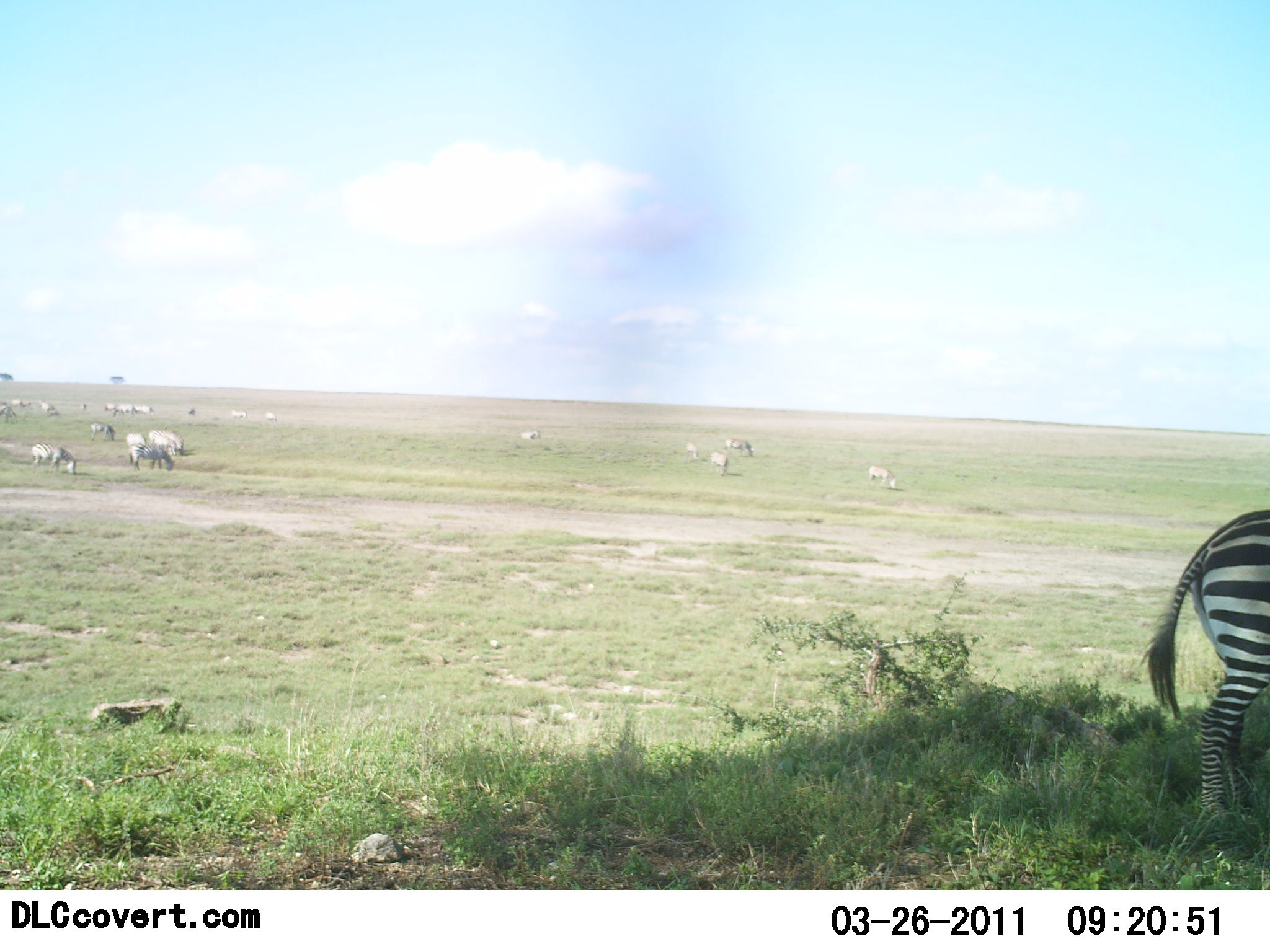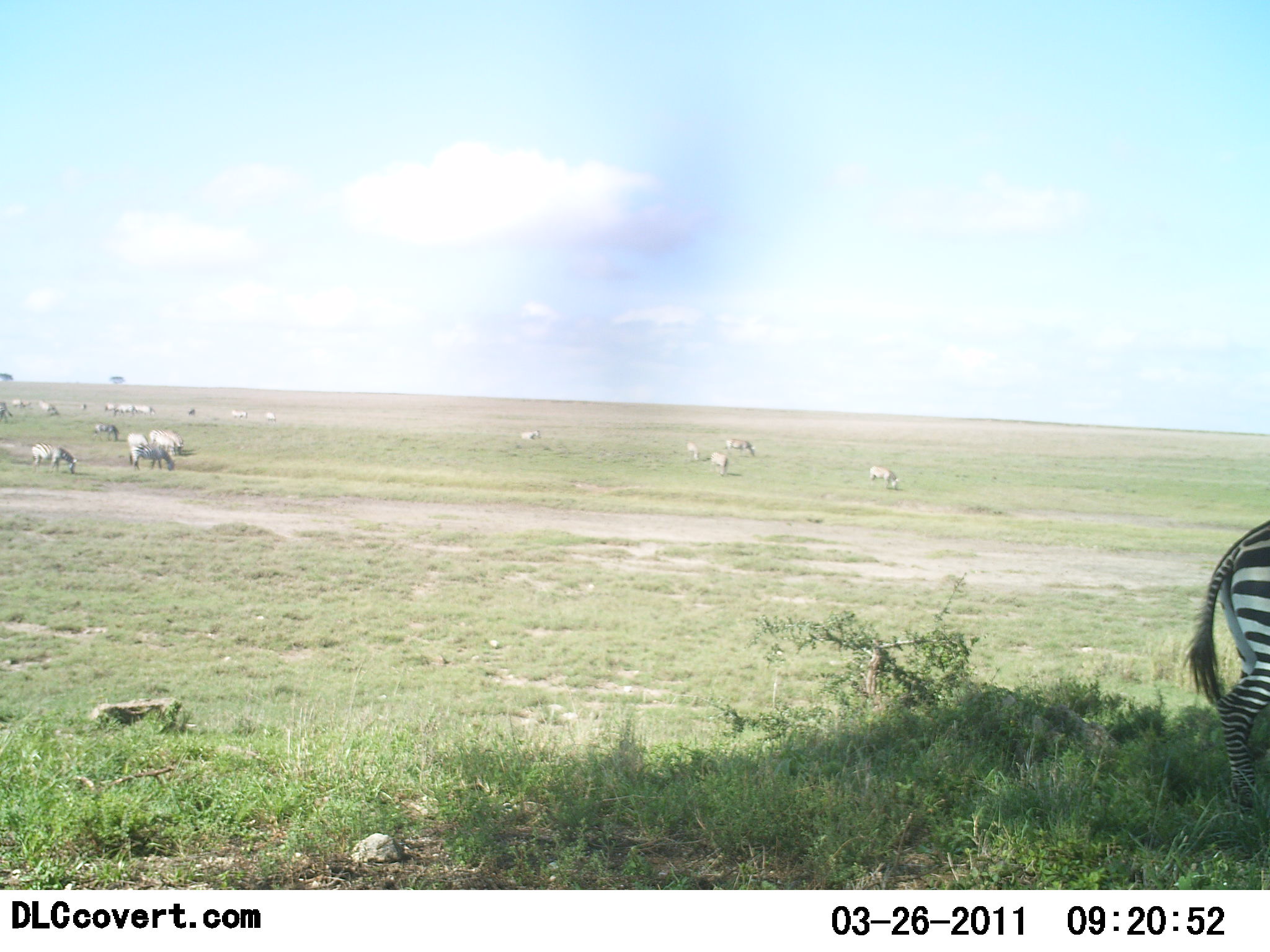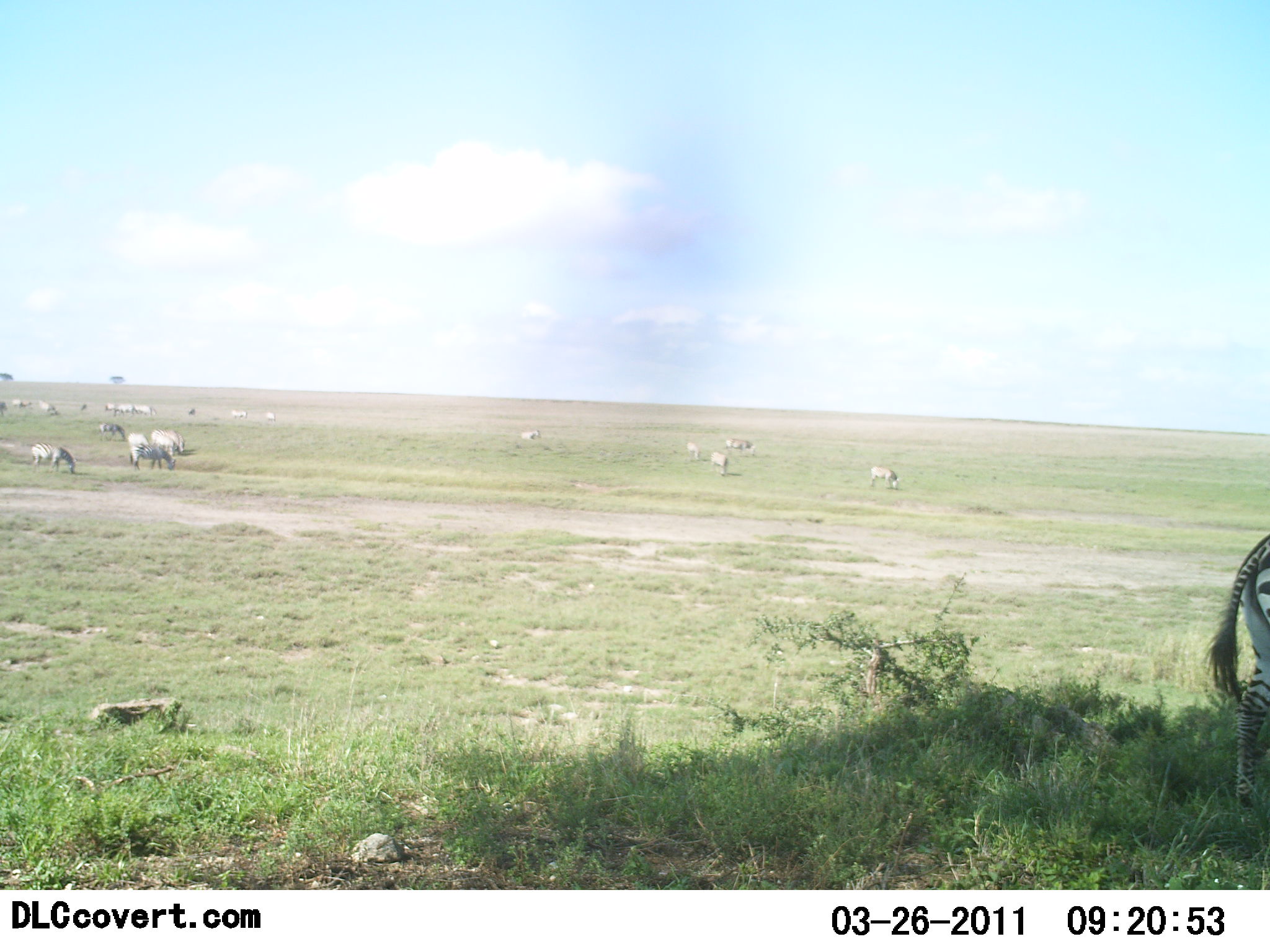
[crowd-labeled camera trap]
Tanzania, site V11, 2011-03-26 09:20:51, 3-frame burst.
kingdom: Animalia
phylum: Chordata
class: Mammalia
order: Perissodactyla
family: Equidae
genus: Equus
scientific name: Equus quagga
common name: plains zebra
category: zebra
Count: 1.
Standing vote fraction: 38%.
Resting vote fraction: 0%.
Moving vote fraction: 38%.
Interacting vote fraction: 0%.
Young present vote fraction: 0%.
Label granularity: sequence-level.